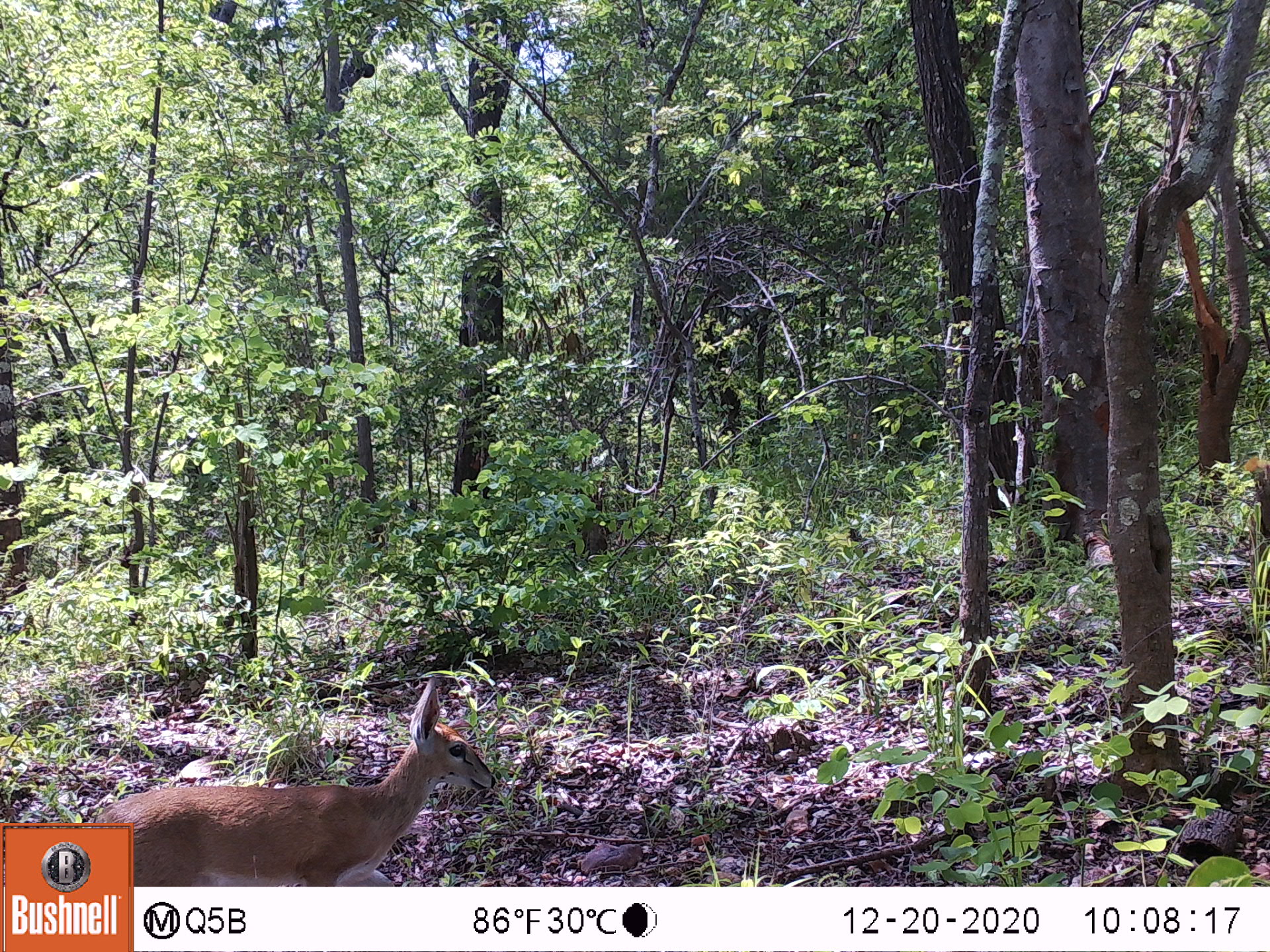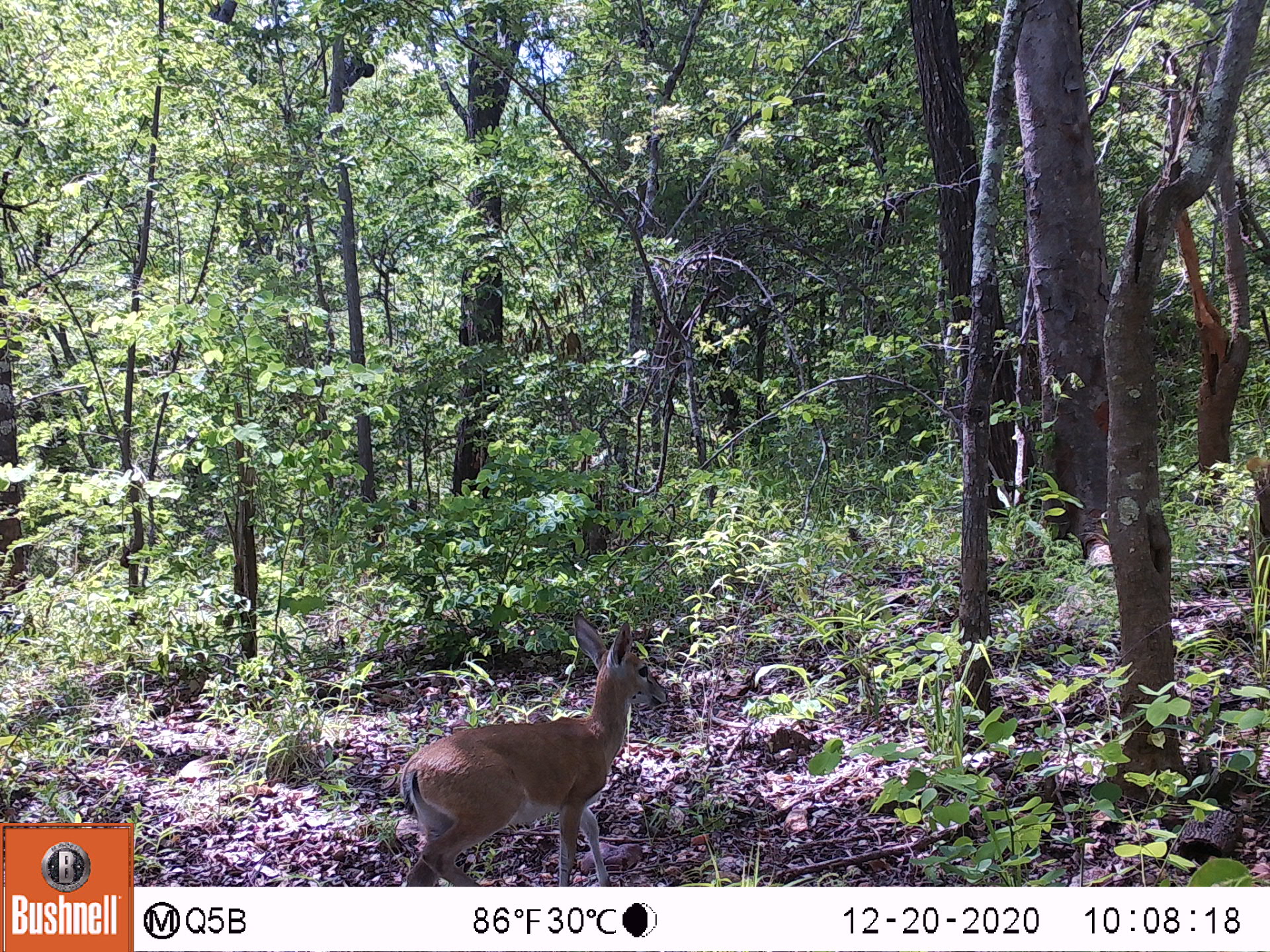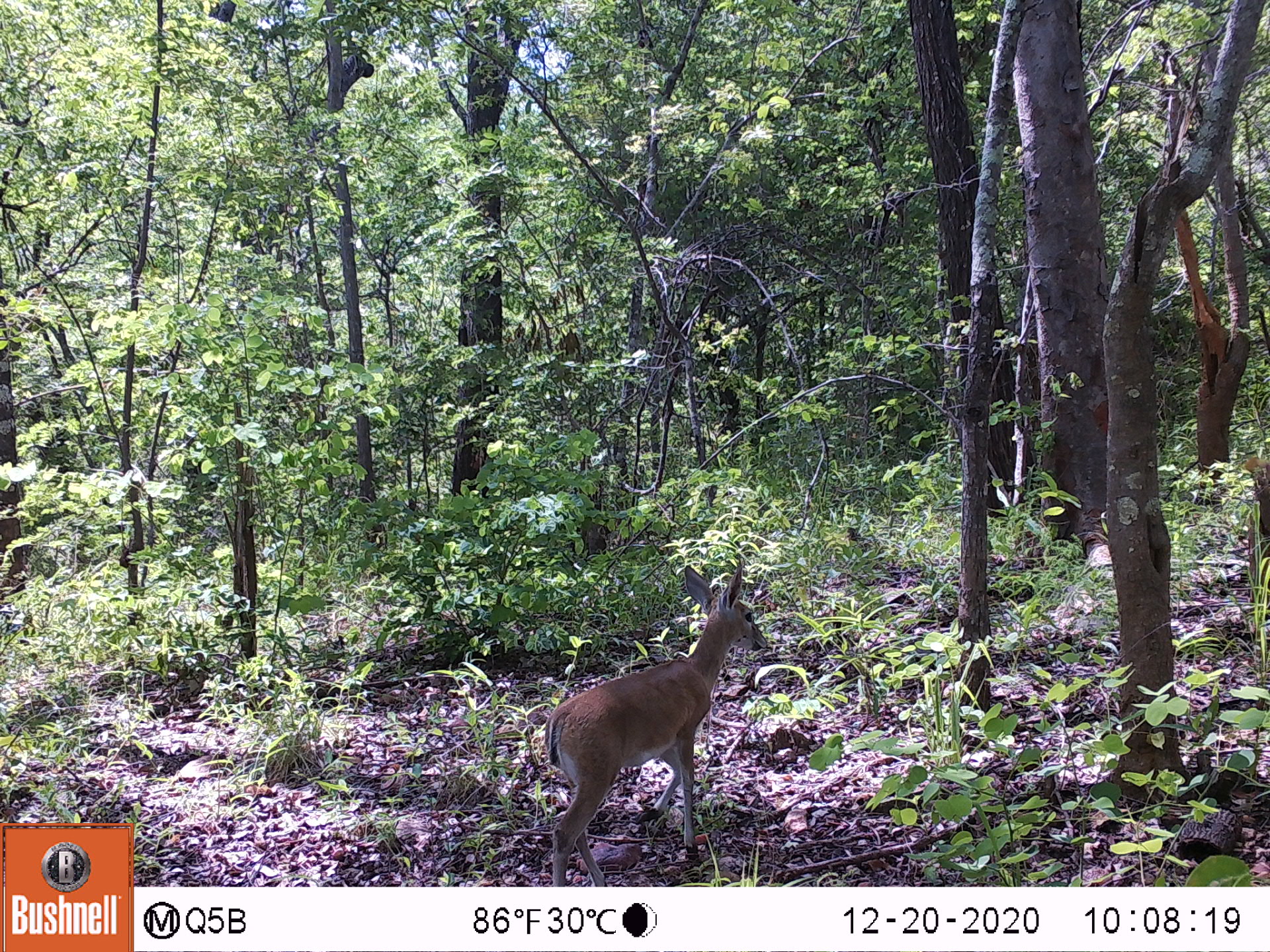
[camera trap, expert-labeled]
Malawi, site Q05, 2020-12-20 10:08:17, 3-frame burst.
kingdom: Animalia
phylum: Chordata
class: Mammalia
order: Artiodactyla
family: Bovidae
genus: Sylvicapra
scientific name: Sylvicapra grimmia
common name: common duiker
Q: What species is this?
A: Common duiker (Sylvicapra grimmia).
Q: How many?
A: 1.